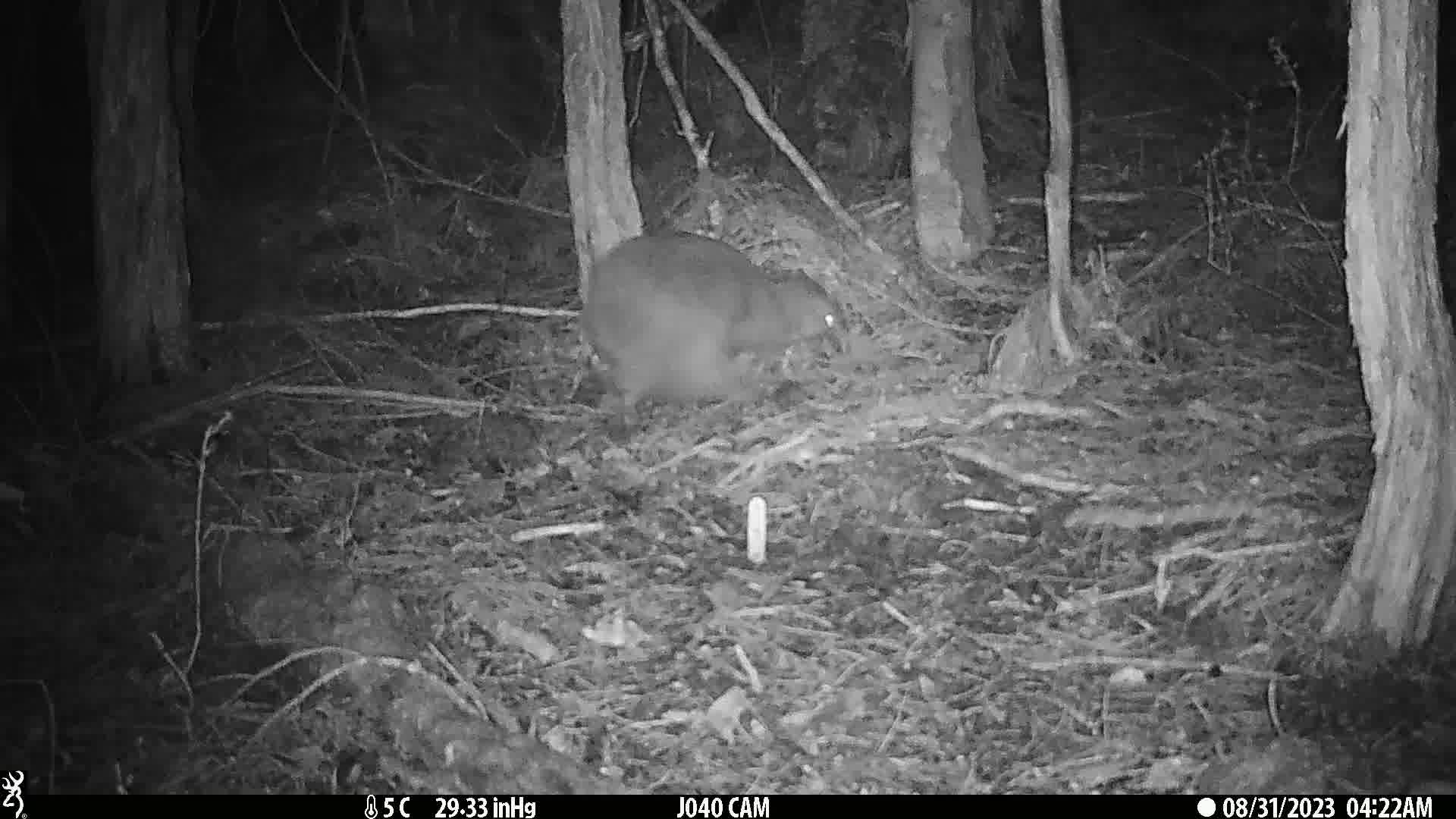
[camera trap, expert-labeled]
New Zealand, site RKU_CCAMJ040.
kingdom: Animalia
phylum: Chordata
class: Aves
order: Apterygiformes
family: Apterygidae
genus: Apteryx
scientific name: Apteryx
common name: kiwi